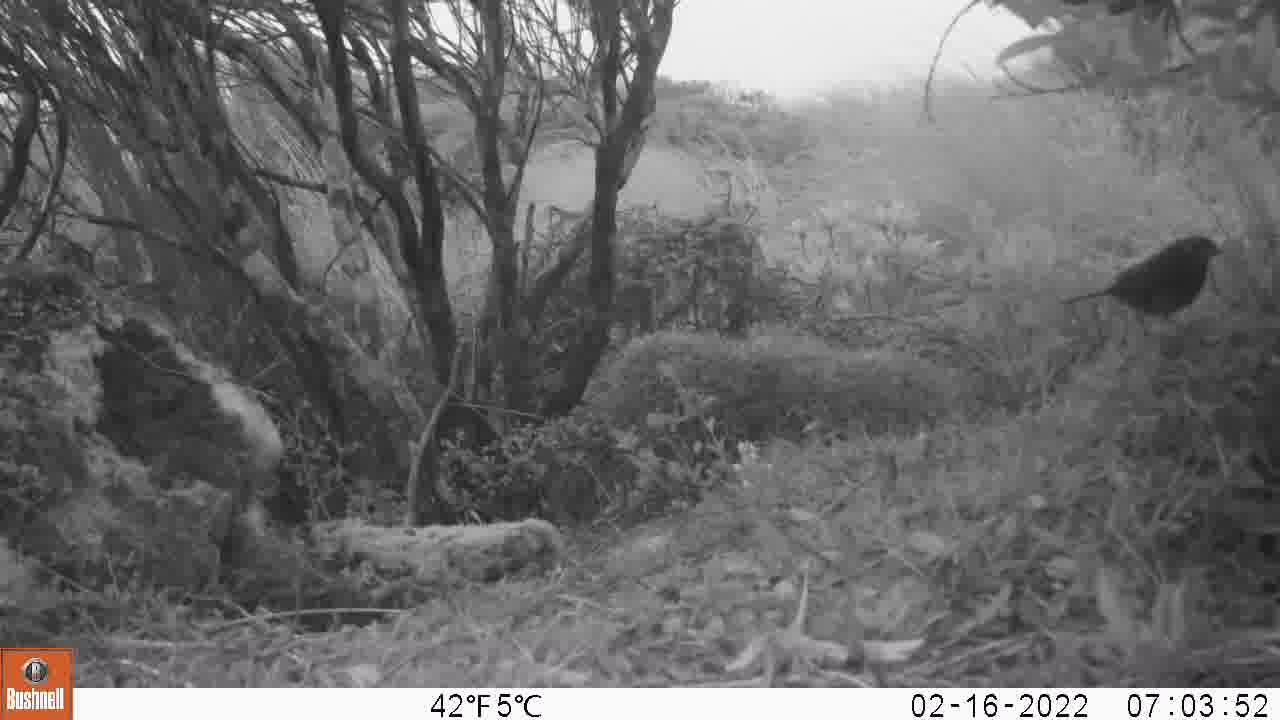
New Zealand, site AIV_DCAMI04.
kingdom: Animalia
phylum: Chordata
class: Aves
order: Passeriformes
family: Prunellidae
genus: Prunella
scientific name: Prunella modularis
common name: dunnock